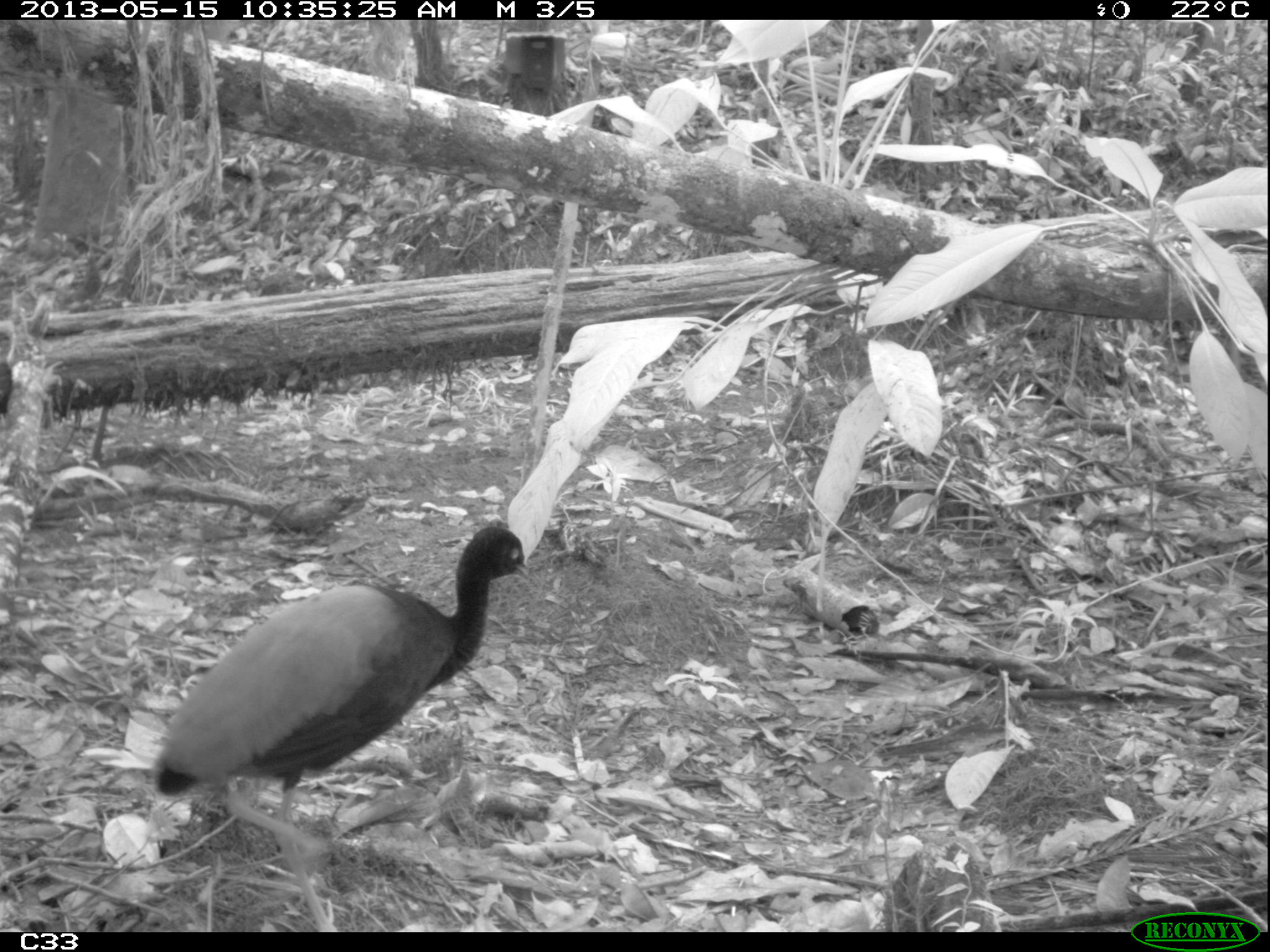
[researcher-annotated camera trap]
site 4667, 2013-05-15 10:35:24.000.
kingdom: Animalia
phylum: Chordata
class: Aves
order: Gruiformes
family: Psophiidae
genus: Psophia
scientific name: Psophia crepitans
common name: gray-winged trumpeter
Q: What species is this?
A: Psophia crepitans (gray-winged trumpeter).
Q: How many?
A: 2.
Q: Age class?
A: Adult.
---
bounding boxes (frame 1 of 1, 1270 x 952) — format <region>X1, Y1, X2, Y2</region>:
psophia crepitans: <region>149, 519, 535, 931</region>